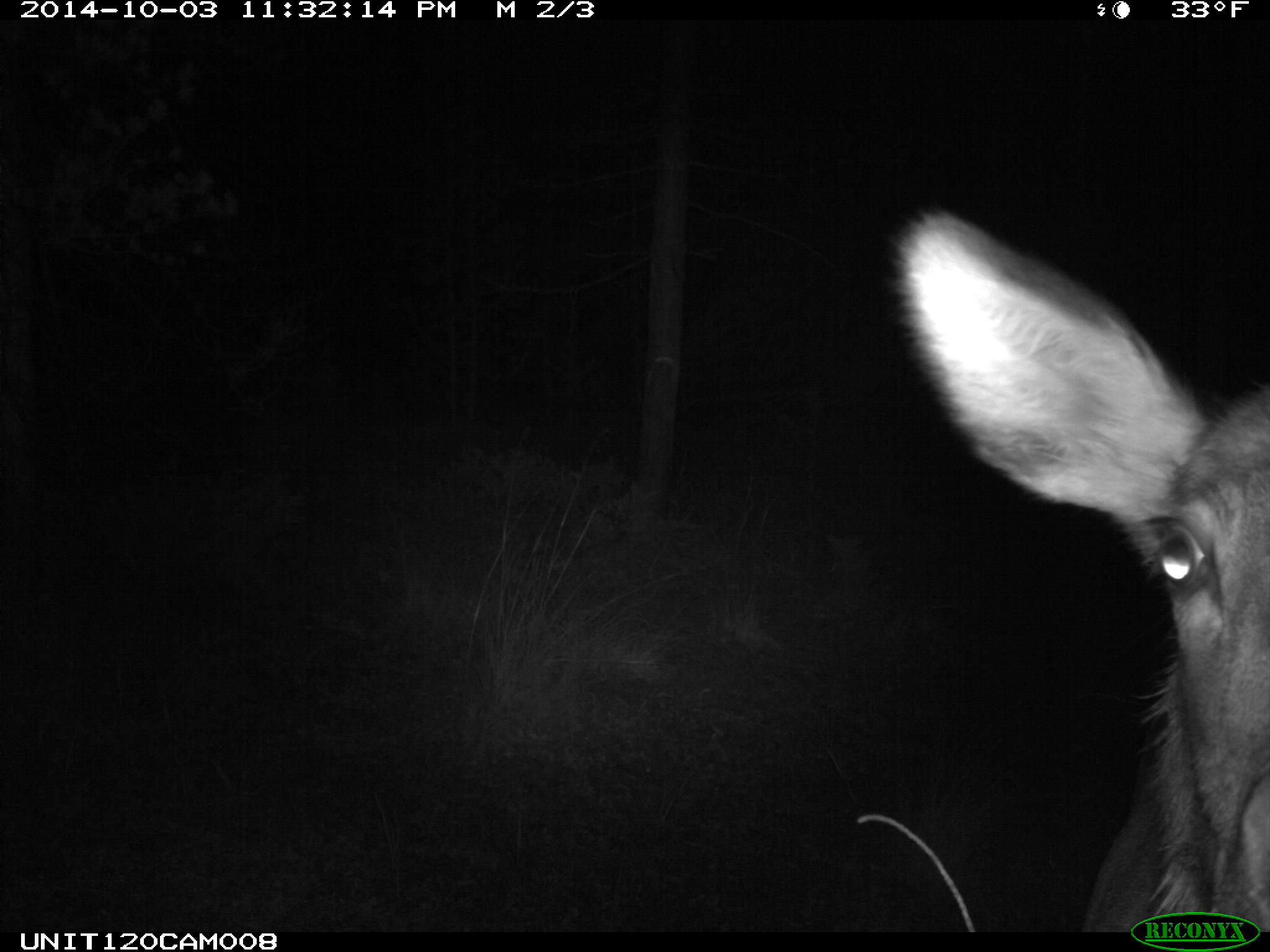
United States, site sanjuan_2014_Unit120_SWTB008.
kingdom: Animalia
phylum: Chordata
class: Mammalia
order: Artiodactyla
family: Cervidae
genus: Cervus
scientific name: Cervus elaphus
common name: red deer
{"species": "Cervus elaphus (red deer)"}